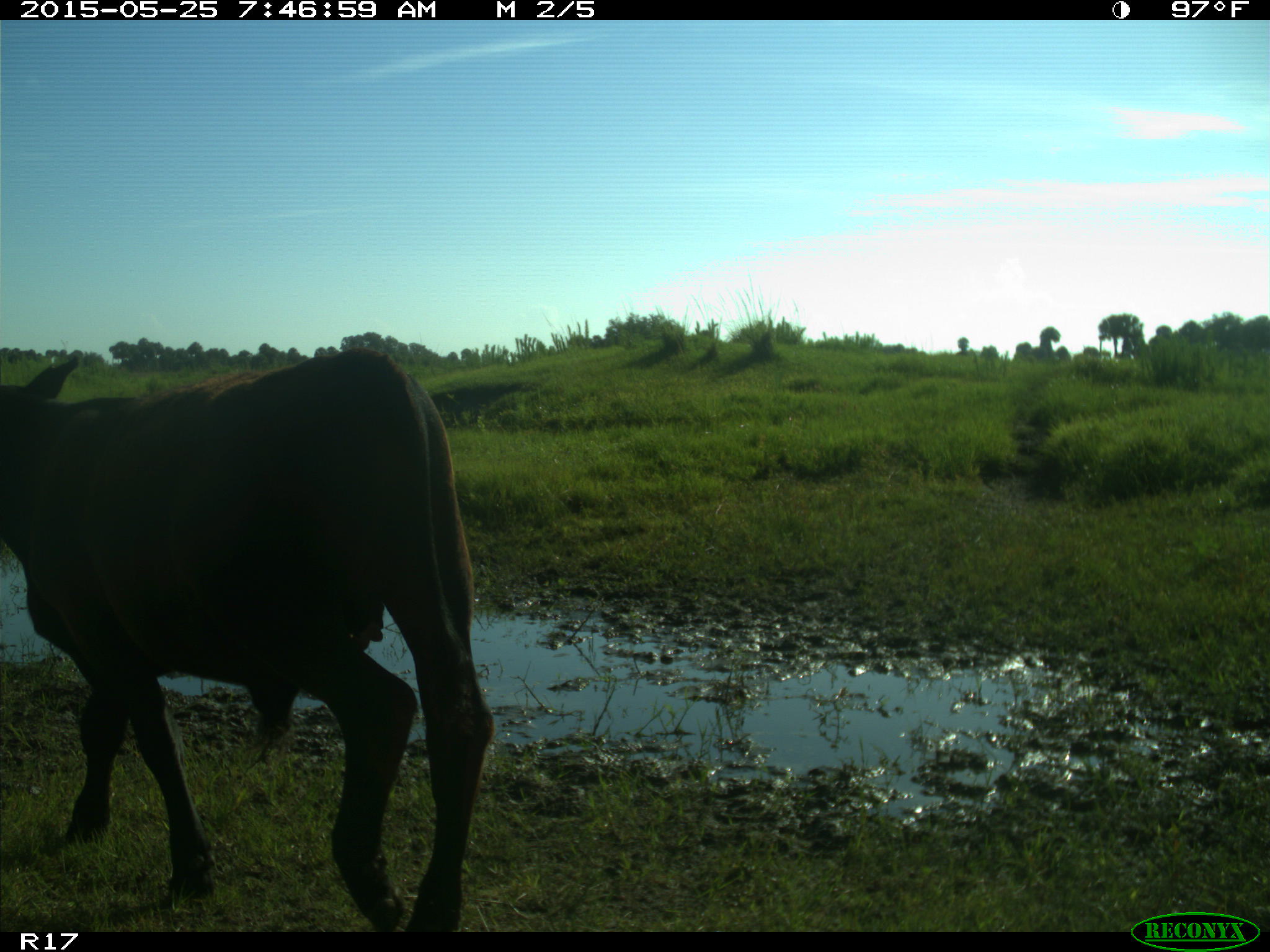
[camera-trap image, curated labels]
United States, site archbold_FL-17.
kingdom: Animalia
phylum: Chordata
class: Mammalia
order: Artiodactyla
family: Bovidae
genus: Bos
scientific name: Bos taurus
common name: domestic cow